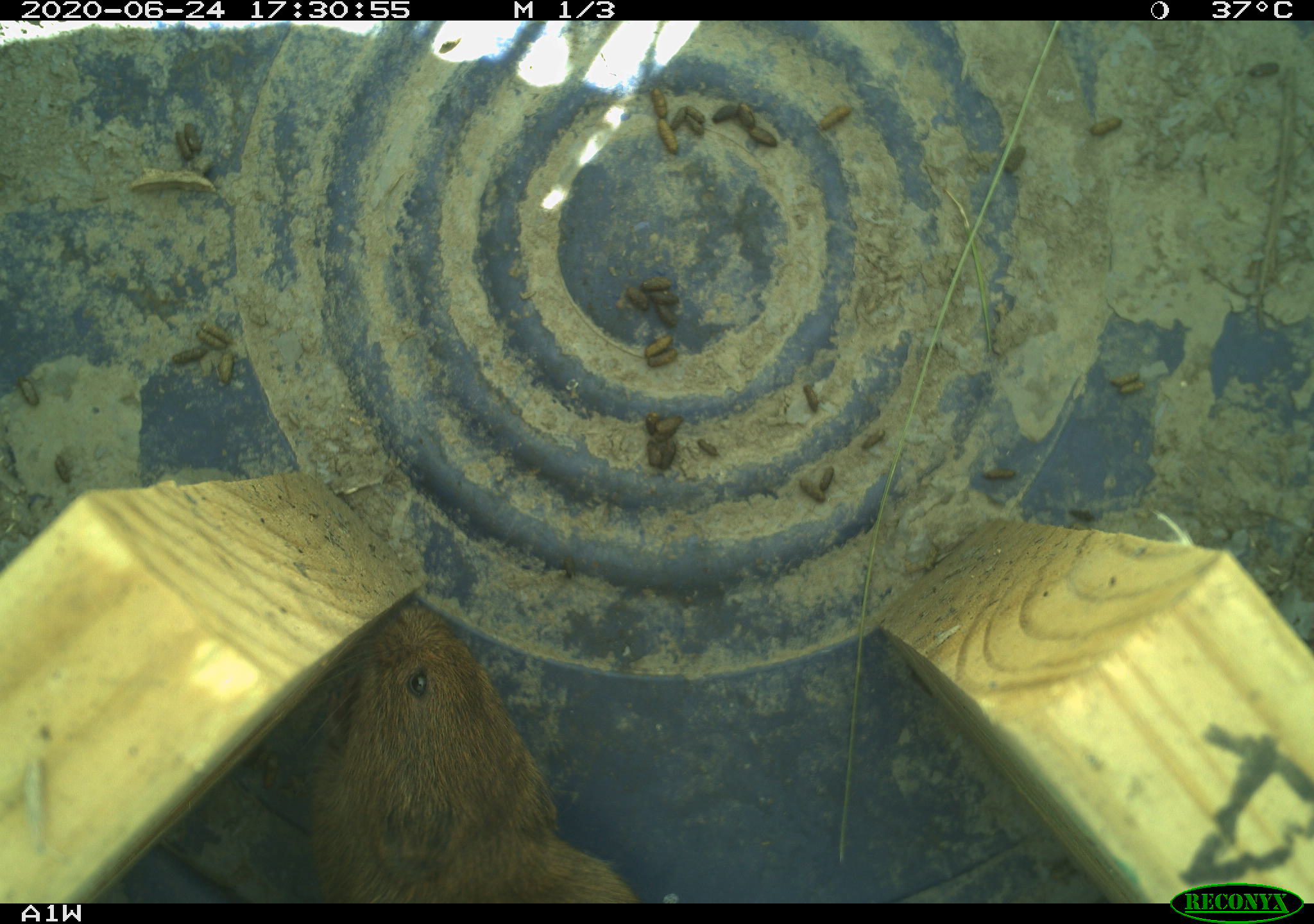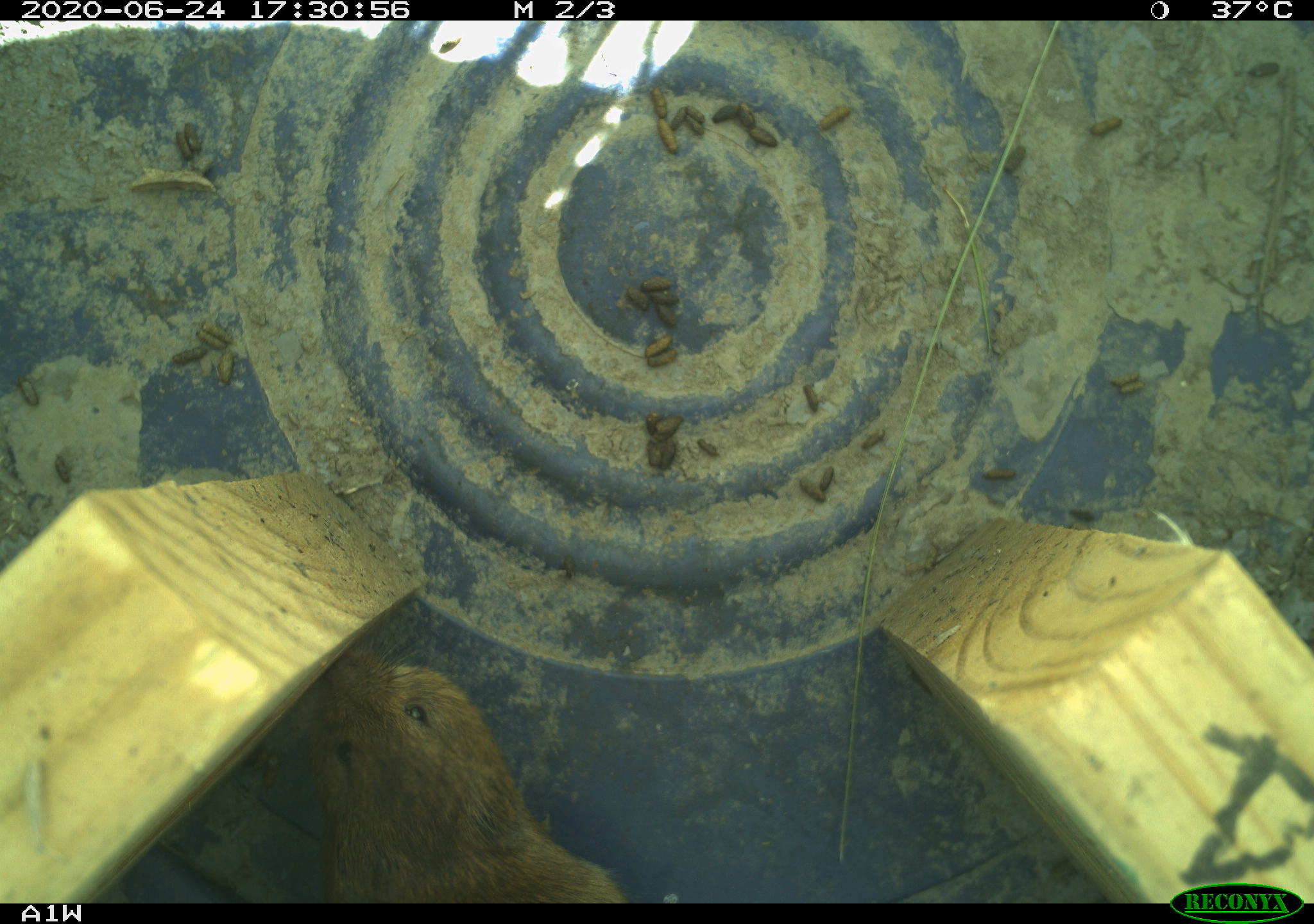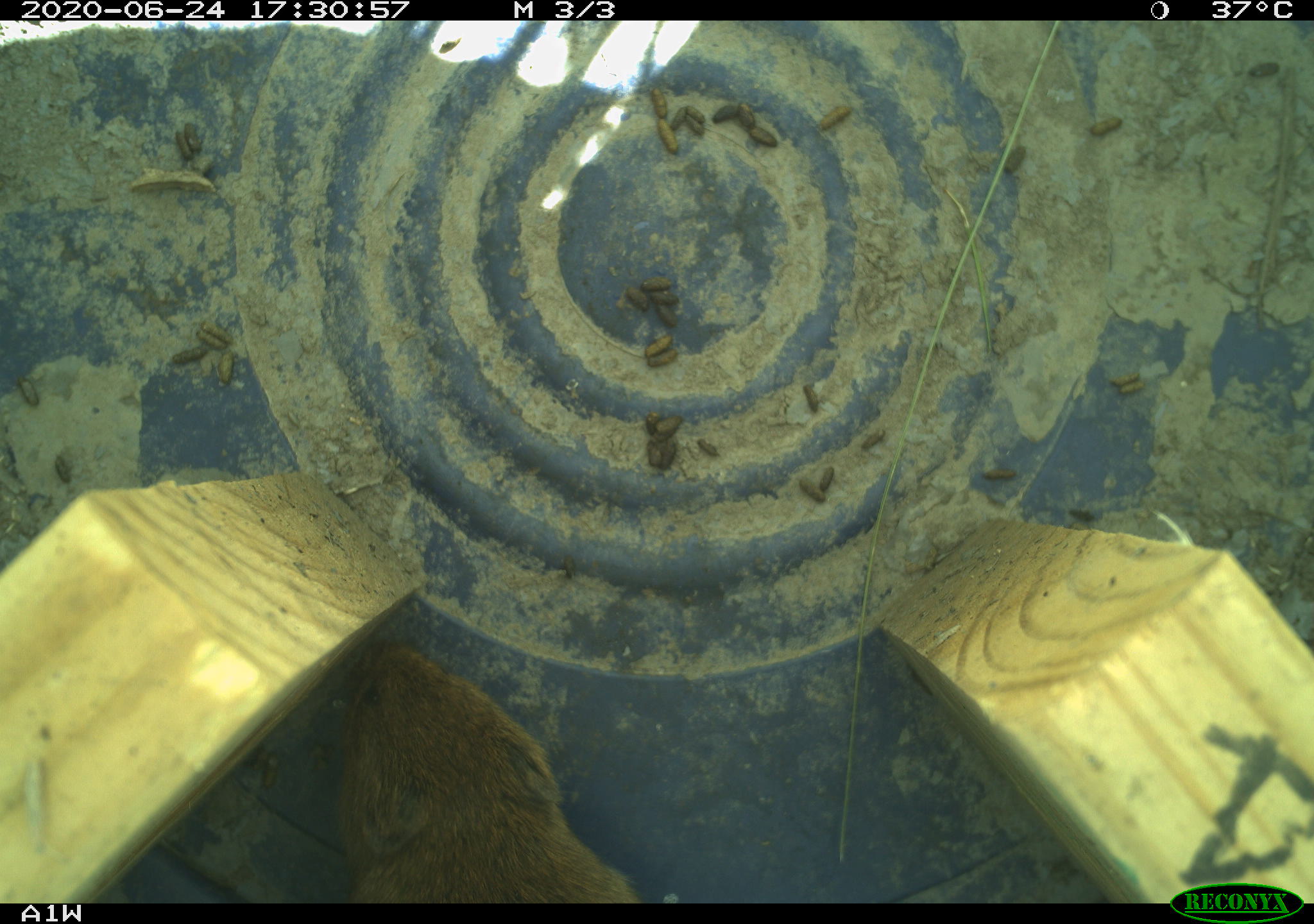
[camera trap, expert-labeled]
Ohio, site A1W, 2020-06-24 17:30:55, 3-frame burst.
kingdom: Animalia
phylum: Chordata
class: Mammalia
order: Rodentia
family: Cricetidae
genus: Microtus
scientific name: Microtus pennsylvanicus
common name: meadow vole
Meadow vole (Microtus pennsylvanicus).